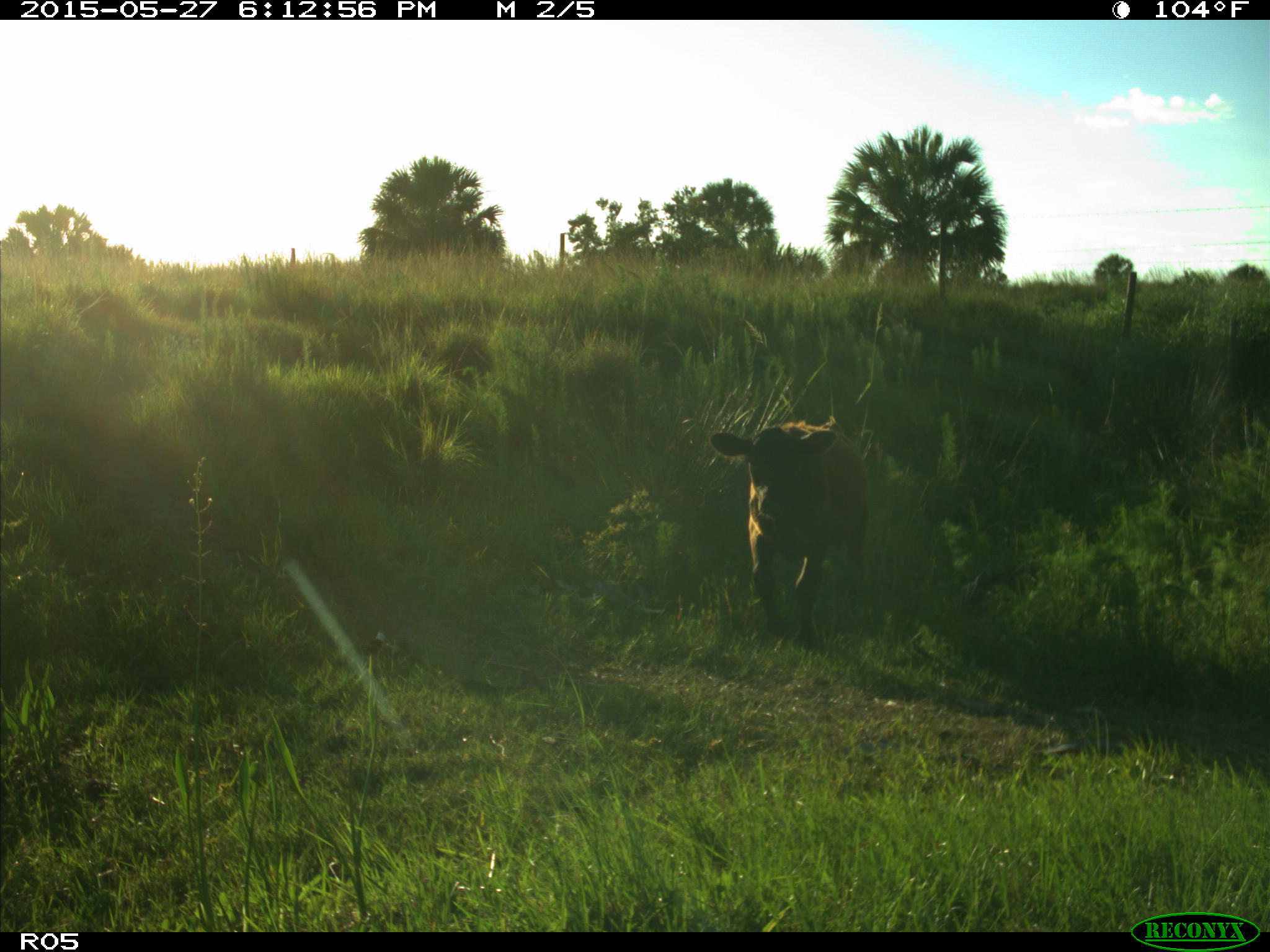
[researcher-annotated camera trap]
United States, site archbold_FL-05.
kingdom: Animalia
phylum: Chordata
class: Mammalia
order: Artiodactyla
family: Bovidae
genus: Bos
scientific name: Bos taurus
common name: domestic cow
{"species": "Bos taurus (domestic cow)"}